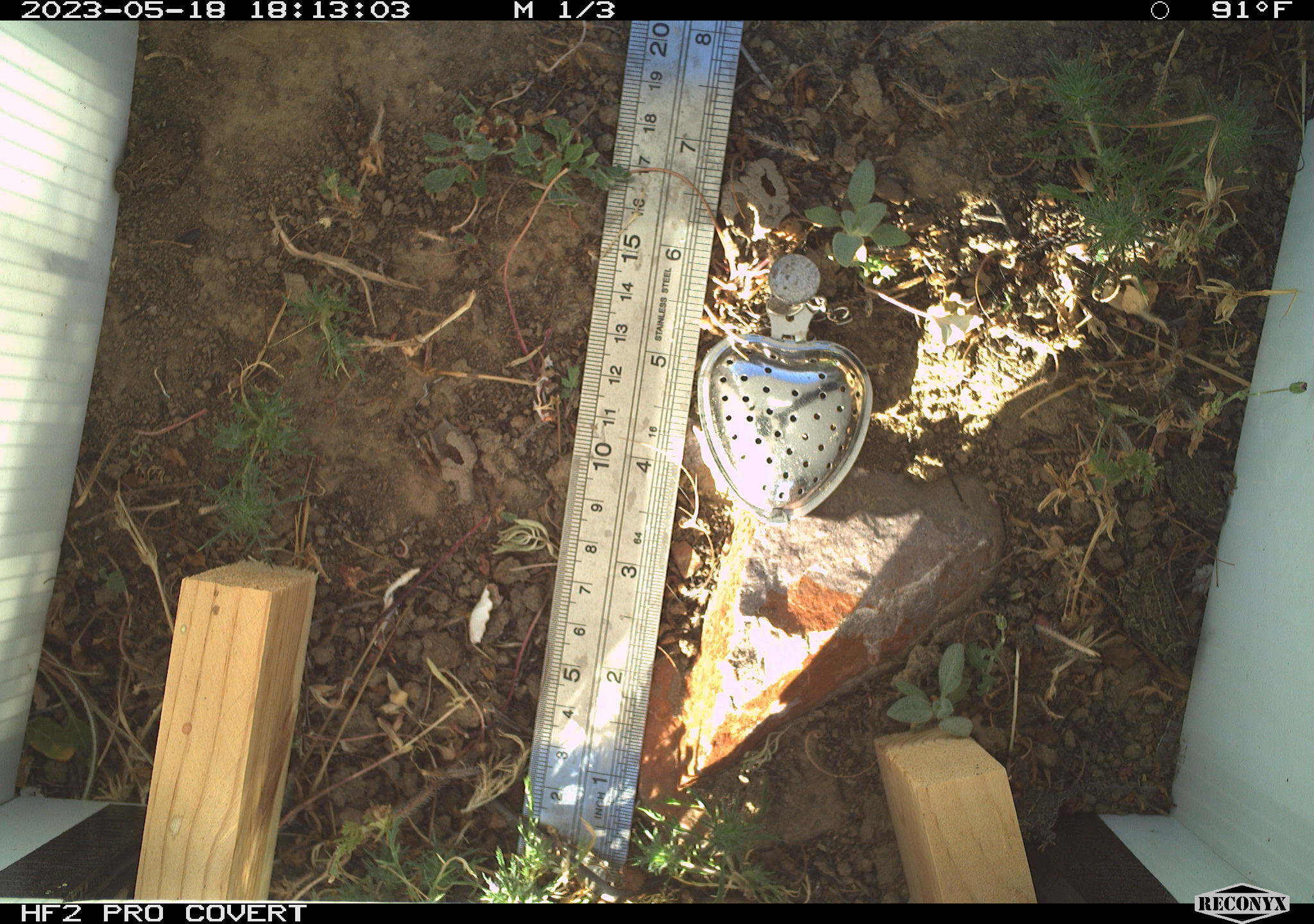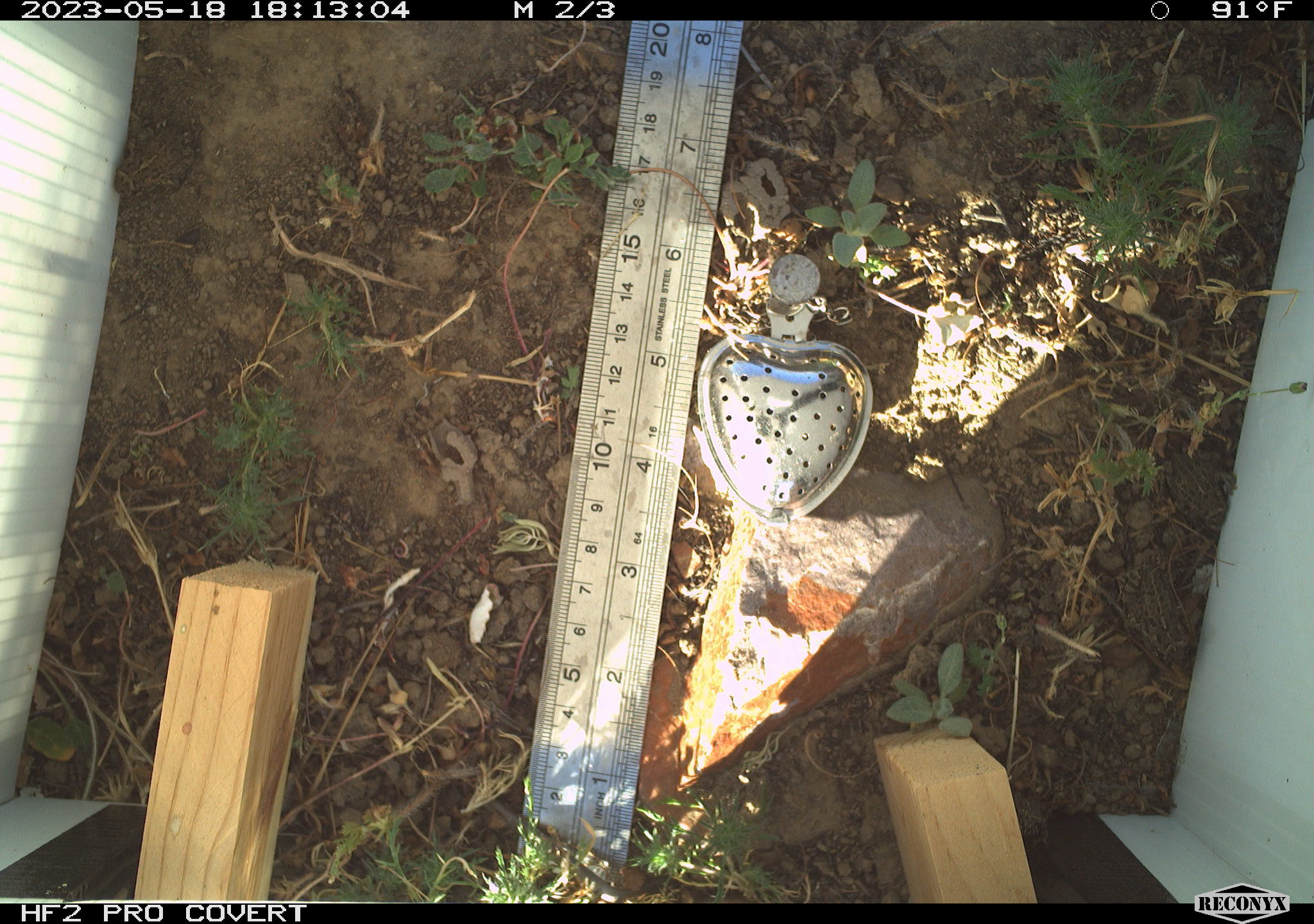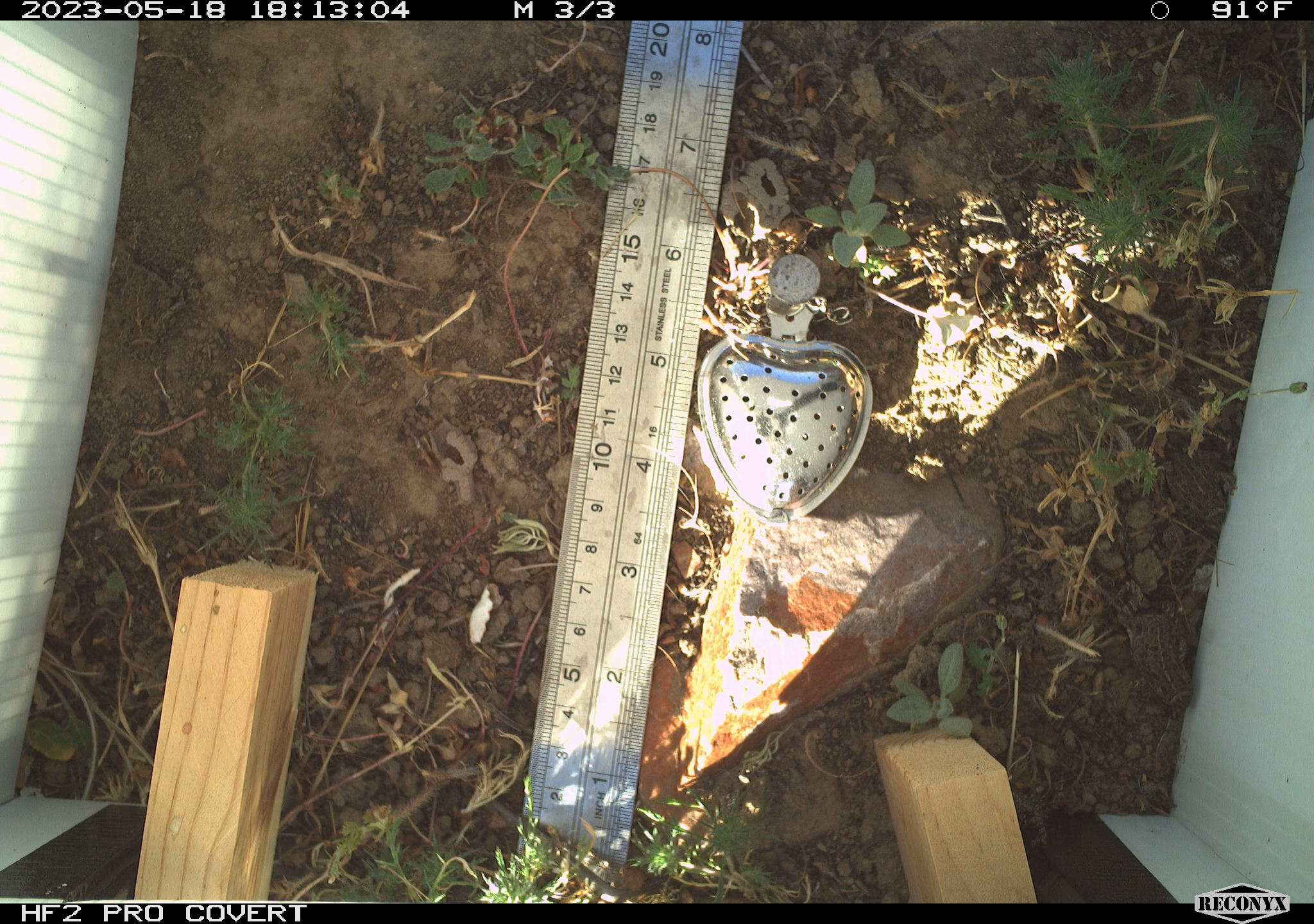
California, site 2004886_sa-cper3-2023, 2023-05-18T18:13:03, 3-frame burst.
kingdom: Animalia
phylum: Chordata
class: Amphibia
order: Anura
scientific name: Anura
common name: frogs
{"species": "frogs (Anura)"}